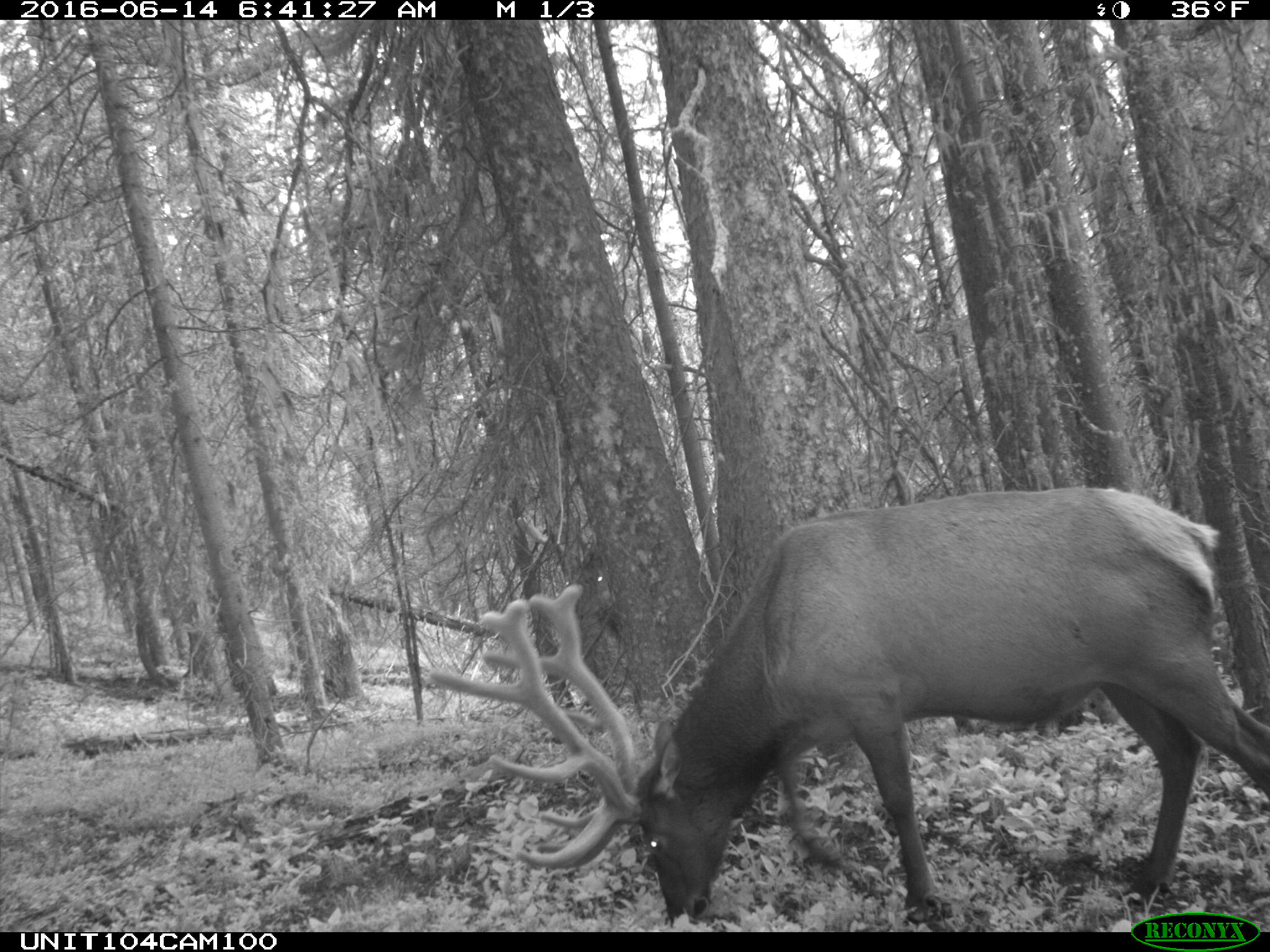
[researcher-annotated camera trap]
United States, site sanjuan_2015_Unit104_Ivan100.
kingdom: Animalia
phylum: Chordata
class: Mammalia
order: Artiodactyla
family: Cervidae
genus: Cervus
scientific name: Cervus elaphus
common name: red deer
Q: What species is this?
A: Cervus elaphus (red deer).